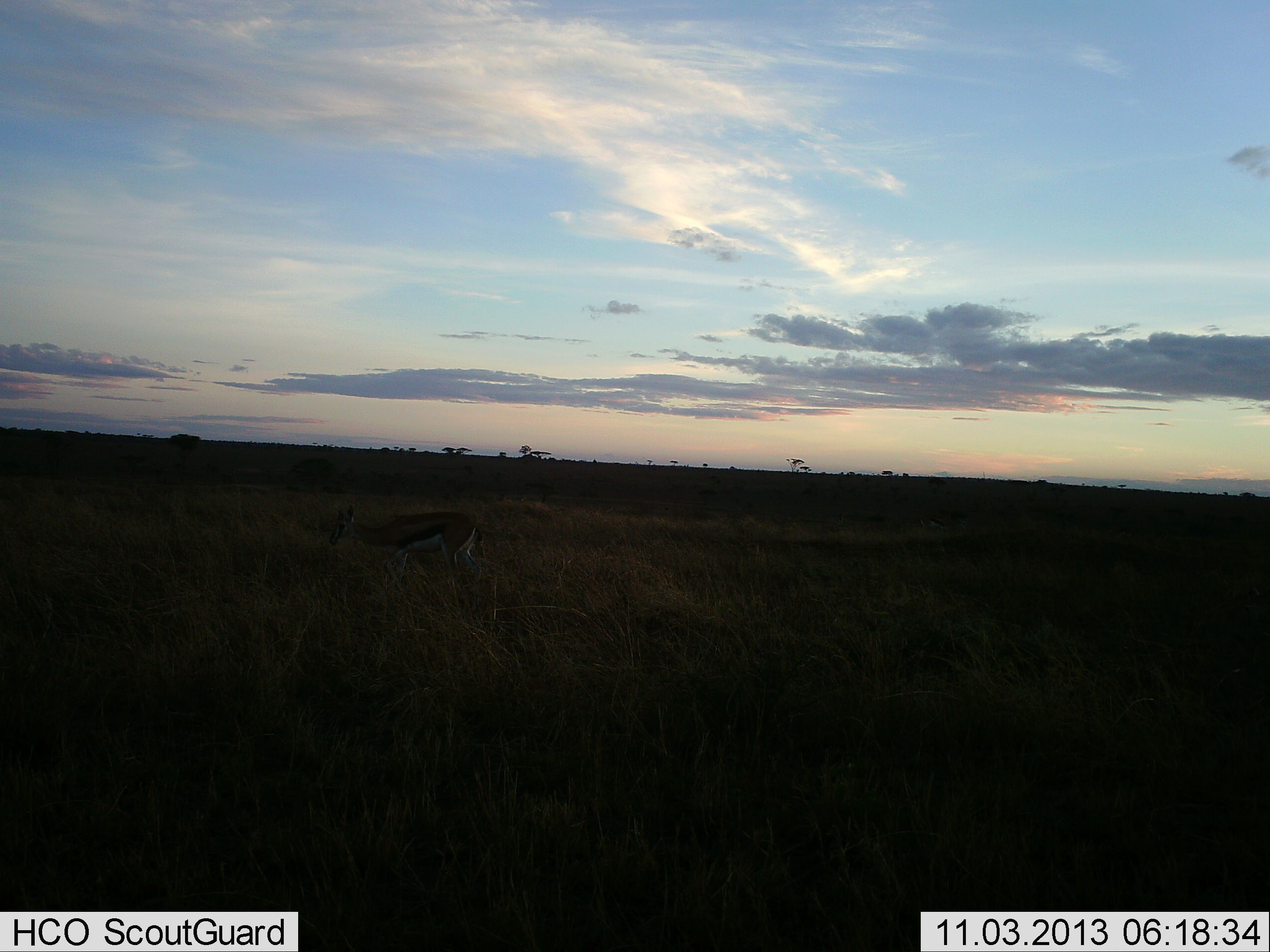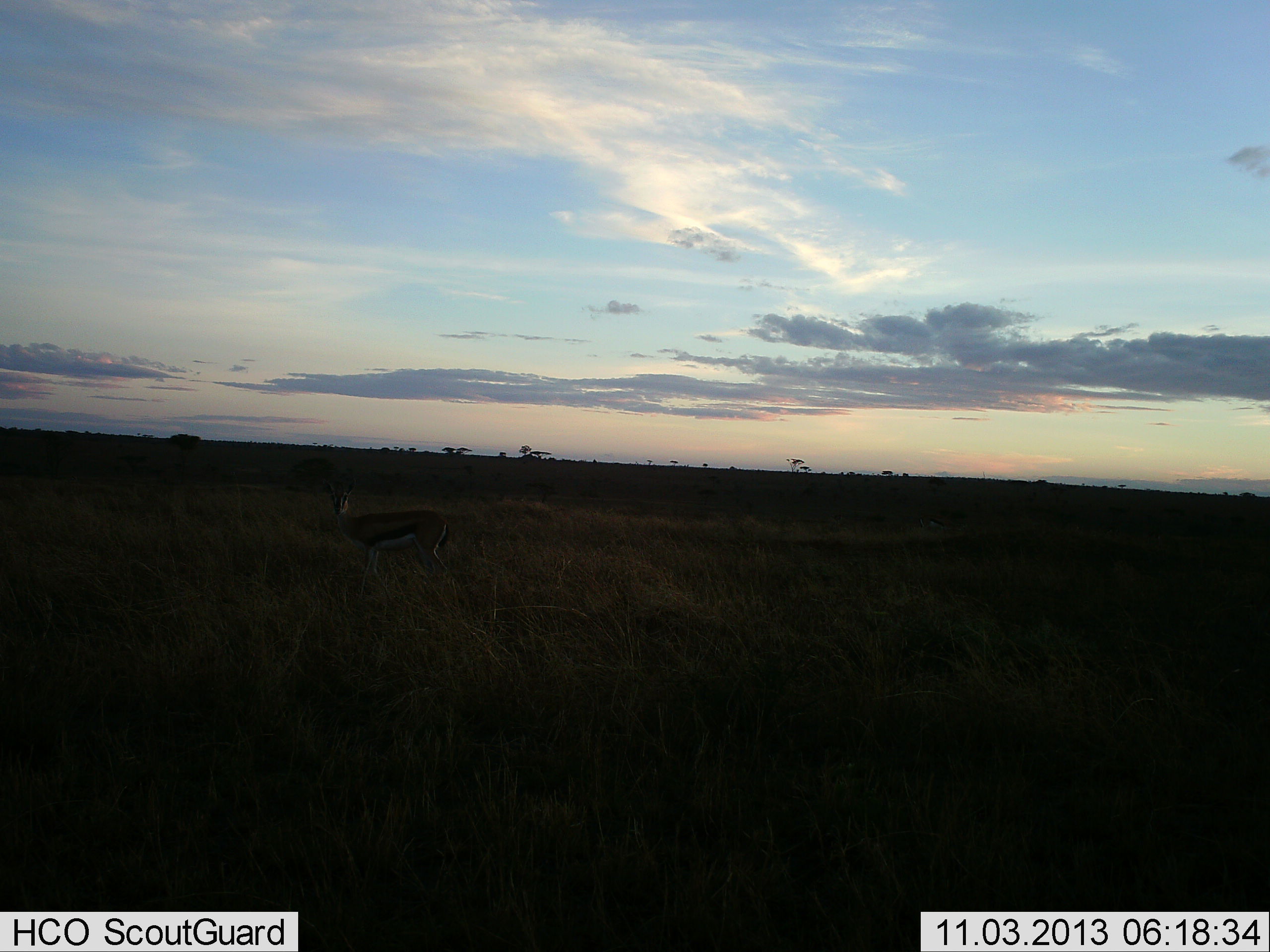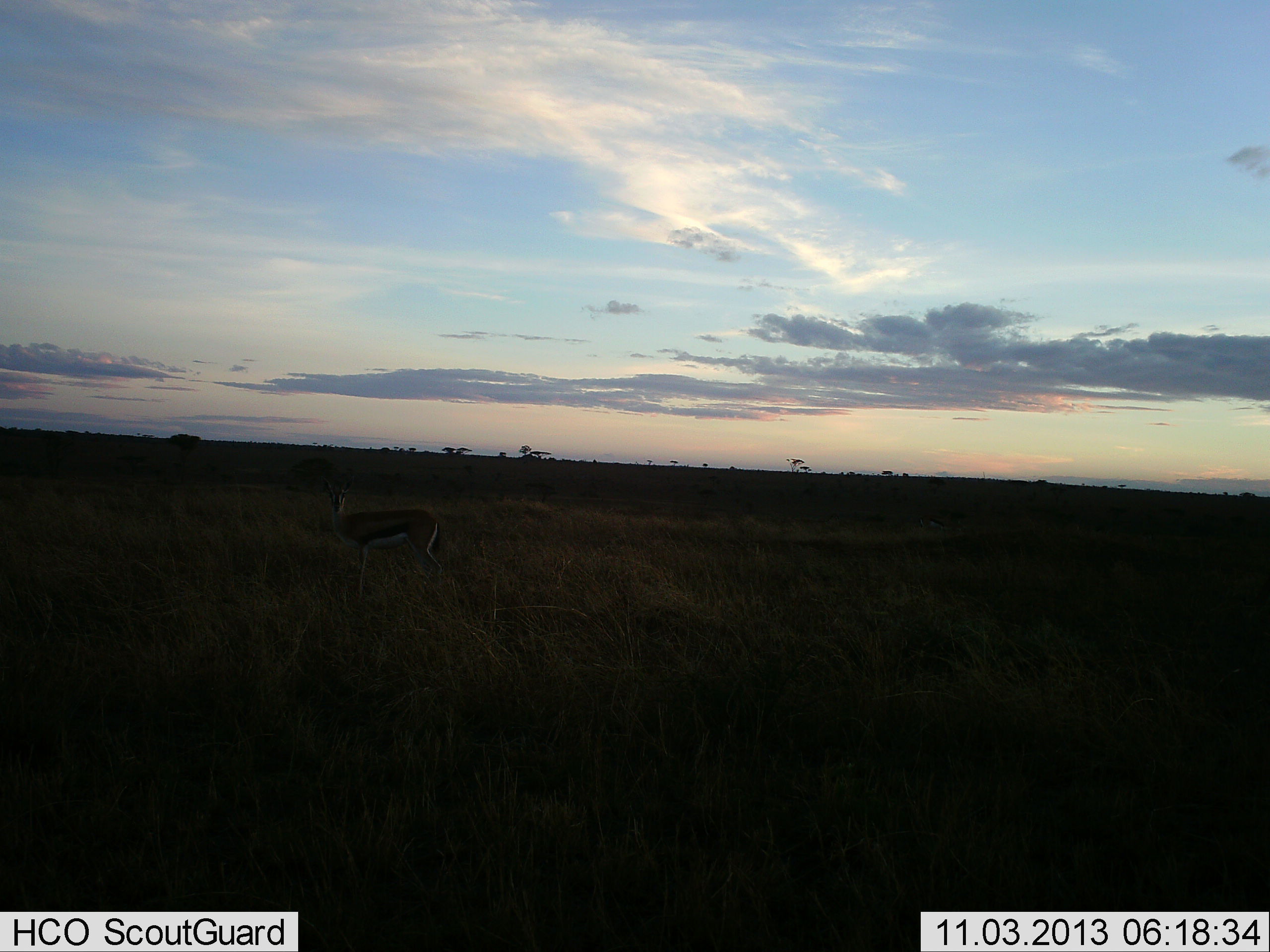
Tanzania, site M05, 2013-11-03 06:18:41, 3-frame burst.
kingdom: Animalia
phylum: Chordata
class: Mammalia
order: Artiodactyla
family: Bovidae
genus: Eudorcas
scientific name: Eudorcas thomsonii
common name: thomson's gazelle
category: gazellethomsons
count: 1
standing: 40%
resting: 0%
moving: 50%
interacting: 0%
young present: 0%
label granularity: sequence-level